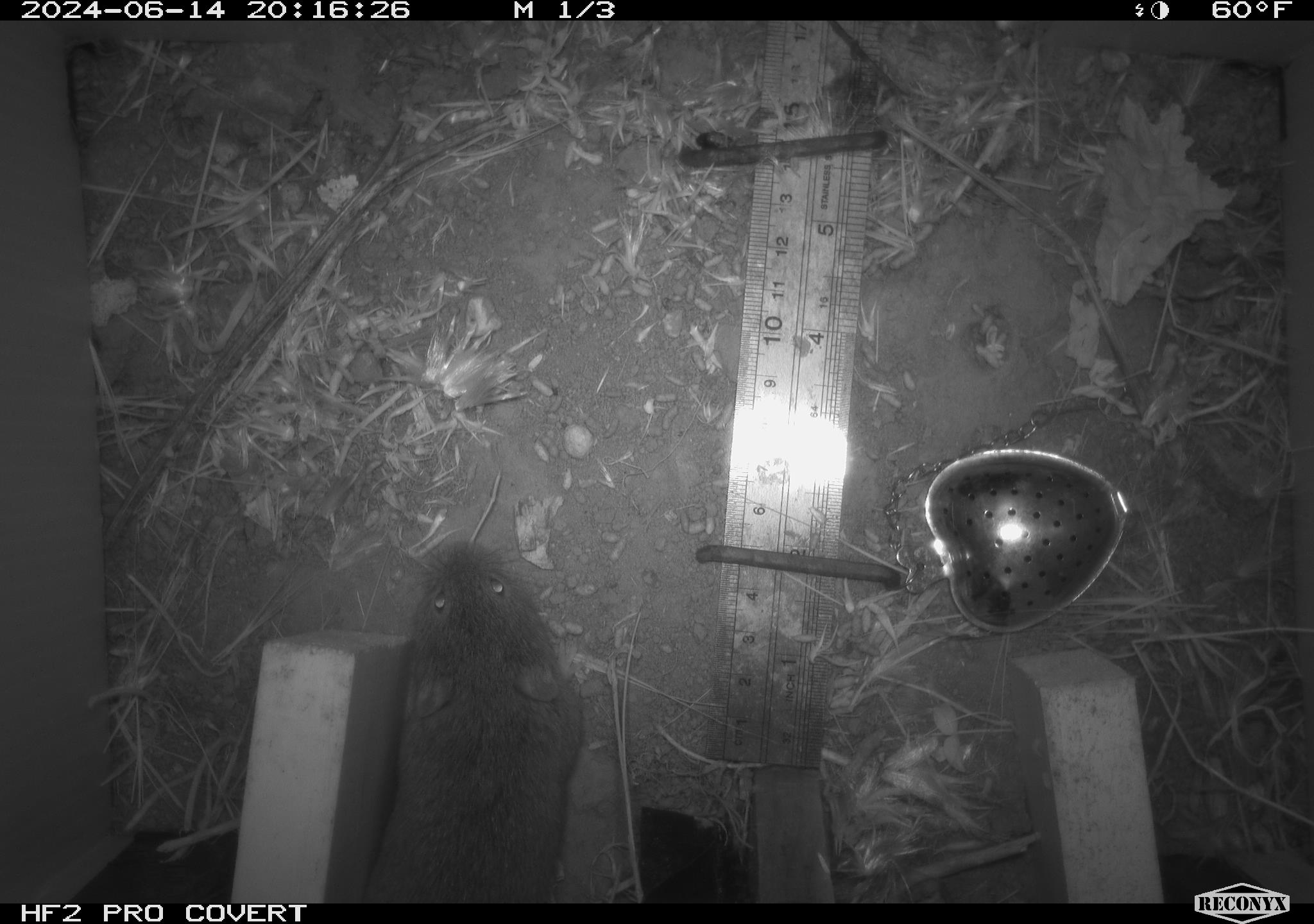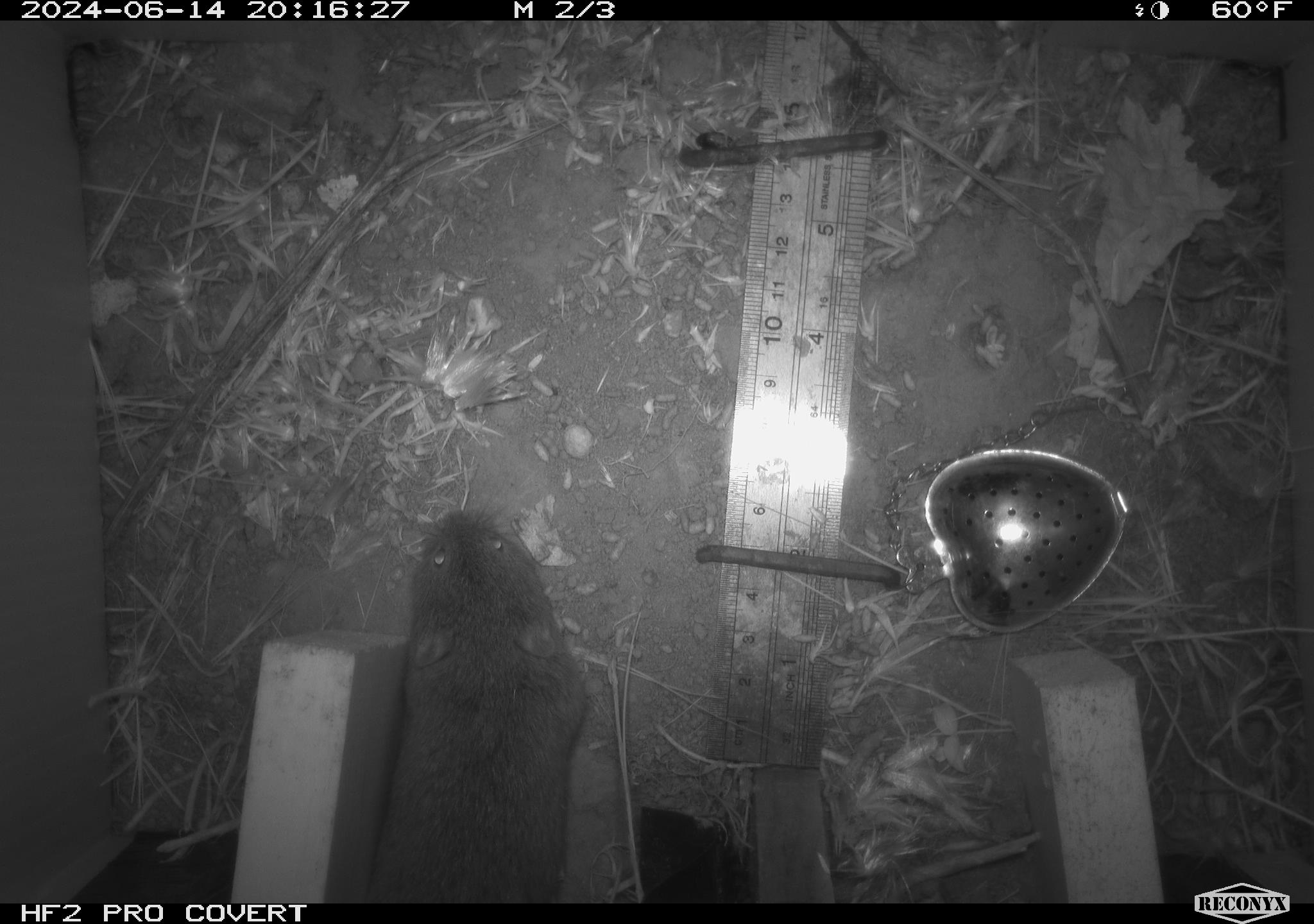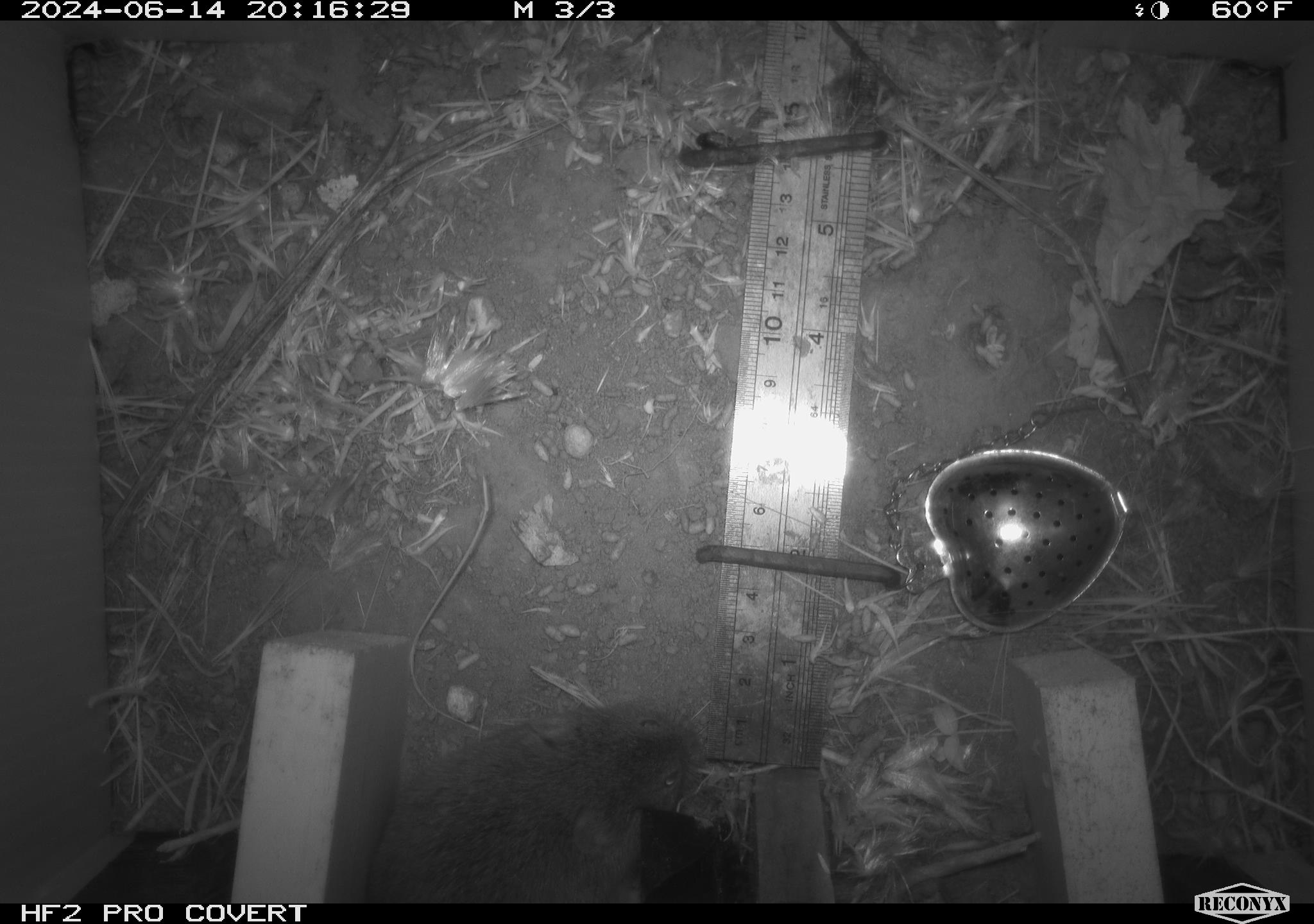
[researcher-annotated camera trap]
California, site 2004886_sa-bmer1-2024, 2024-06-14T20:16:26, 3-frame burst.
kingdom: Animalia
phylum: Chordata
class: Mammalia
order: Rodentia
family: Cricetidae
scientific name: Cricetidae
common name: hamsters, voles, lemmings, and allies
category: cricetidae family